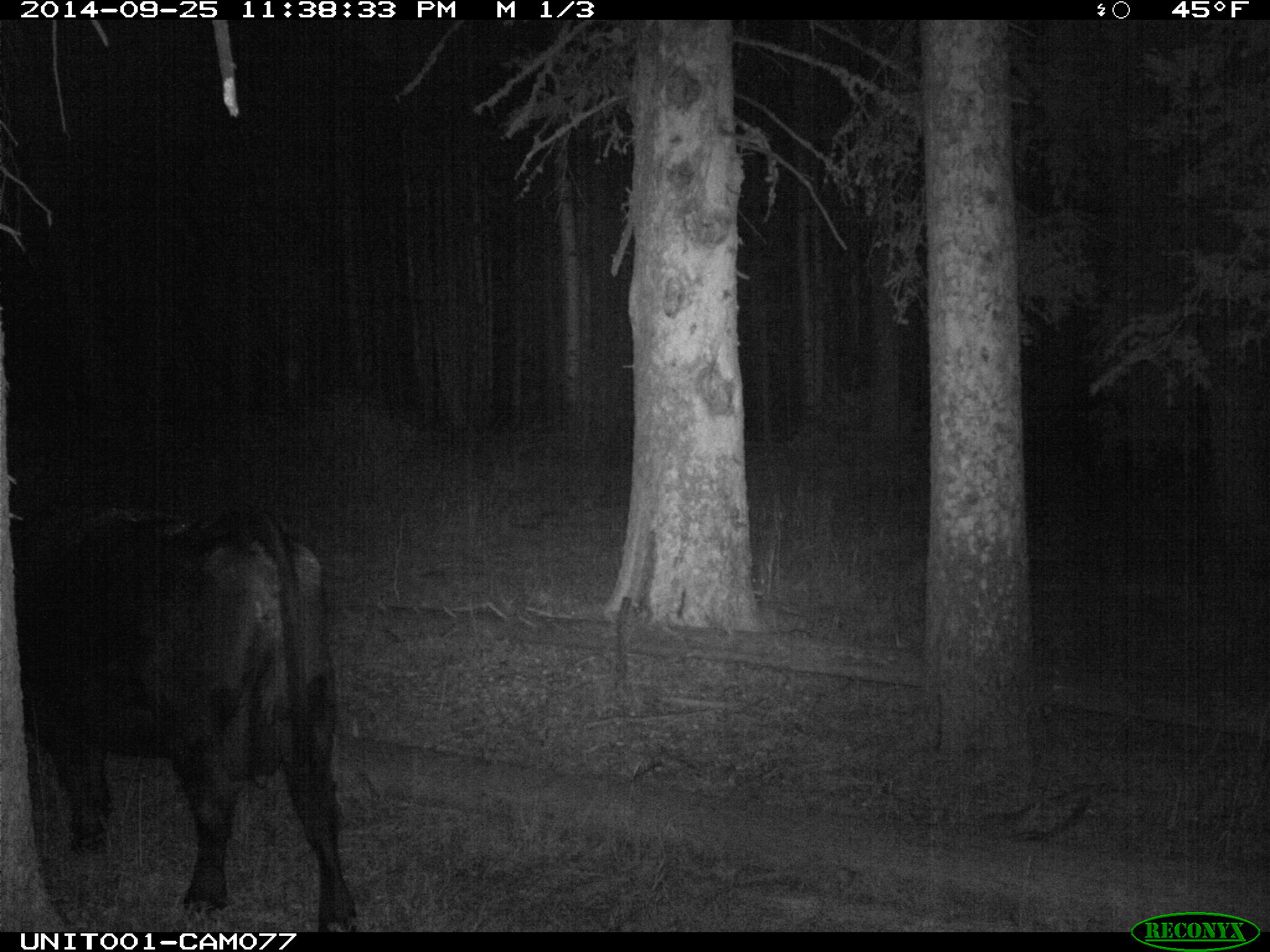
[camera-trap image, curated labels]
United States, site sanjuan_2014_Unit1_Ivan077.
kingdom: Animalia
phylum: Chordata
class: Mammalia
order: Artiodactyla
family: Bovidae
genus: Bos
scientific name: Bos taurus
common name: domestic cow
Bos taurus (domestic cow).